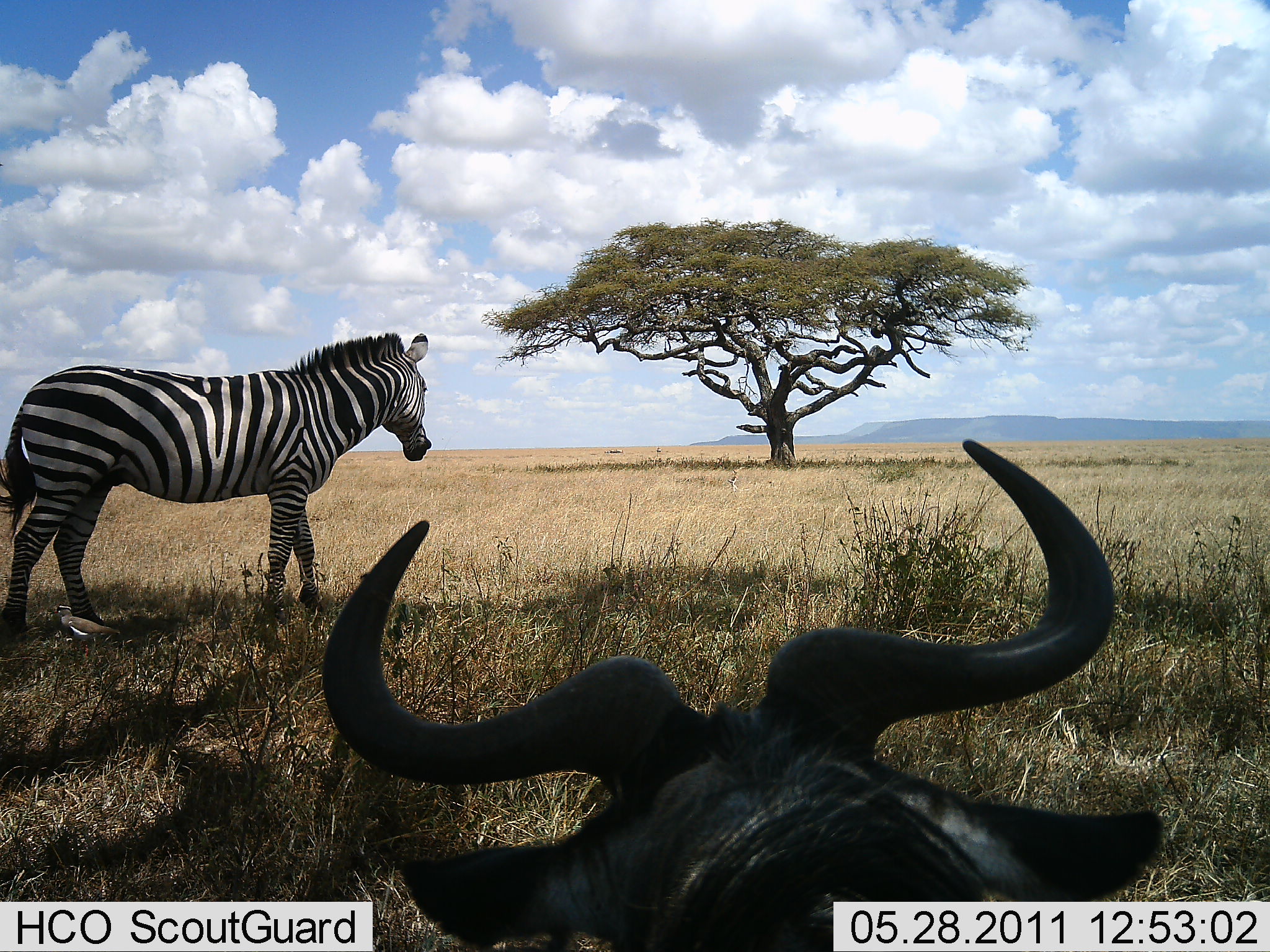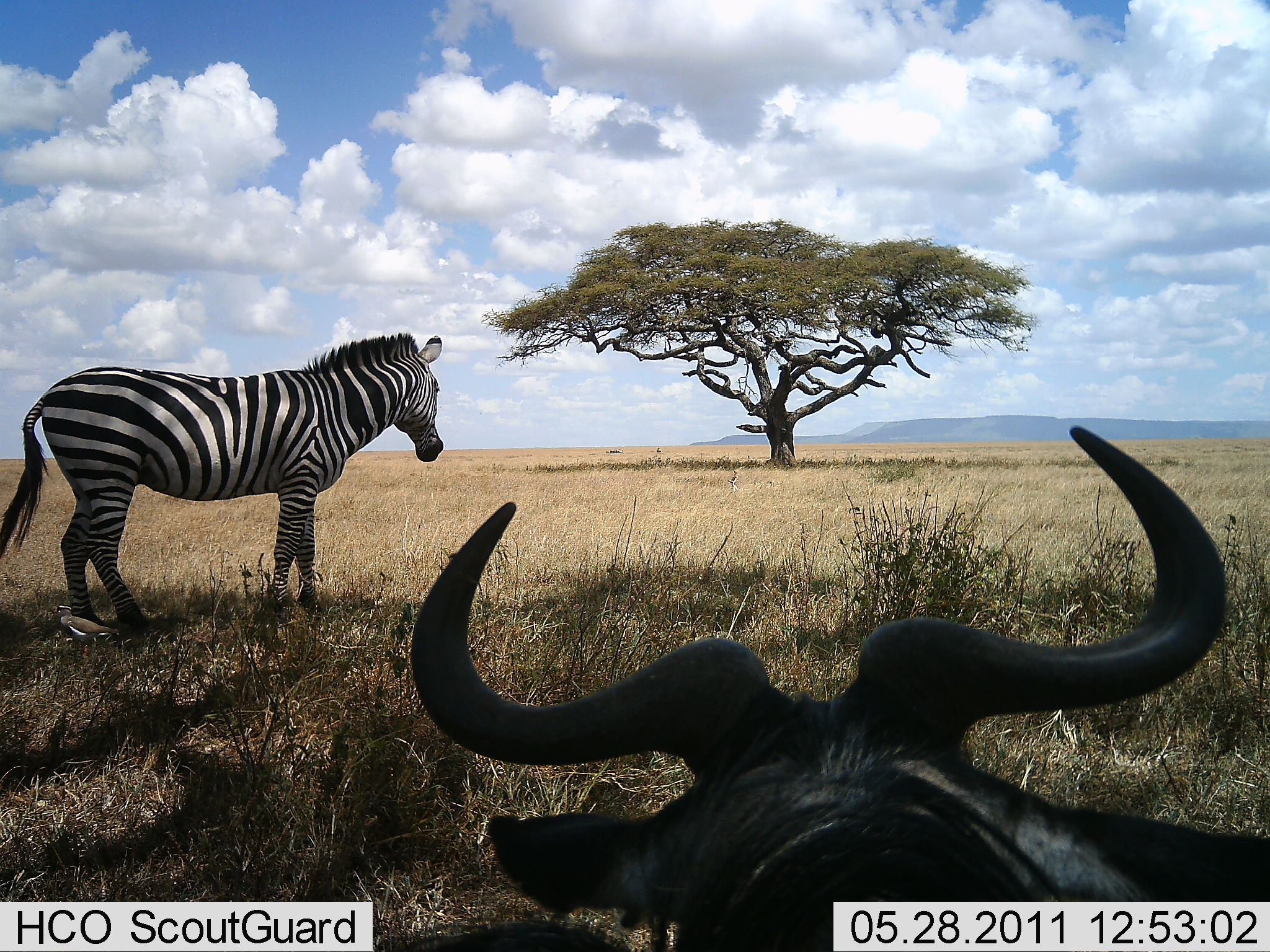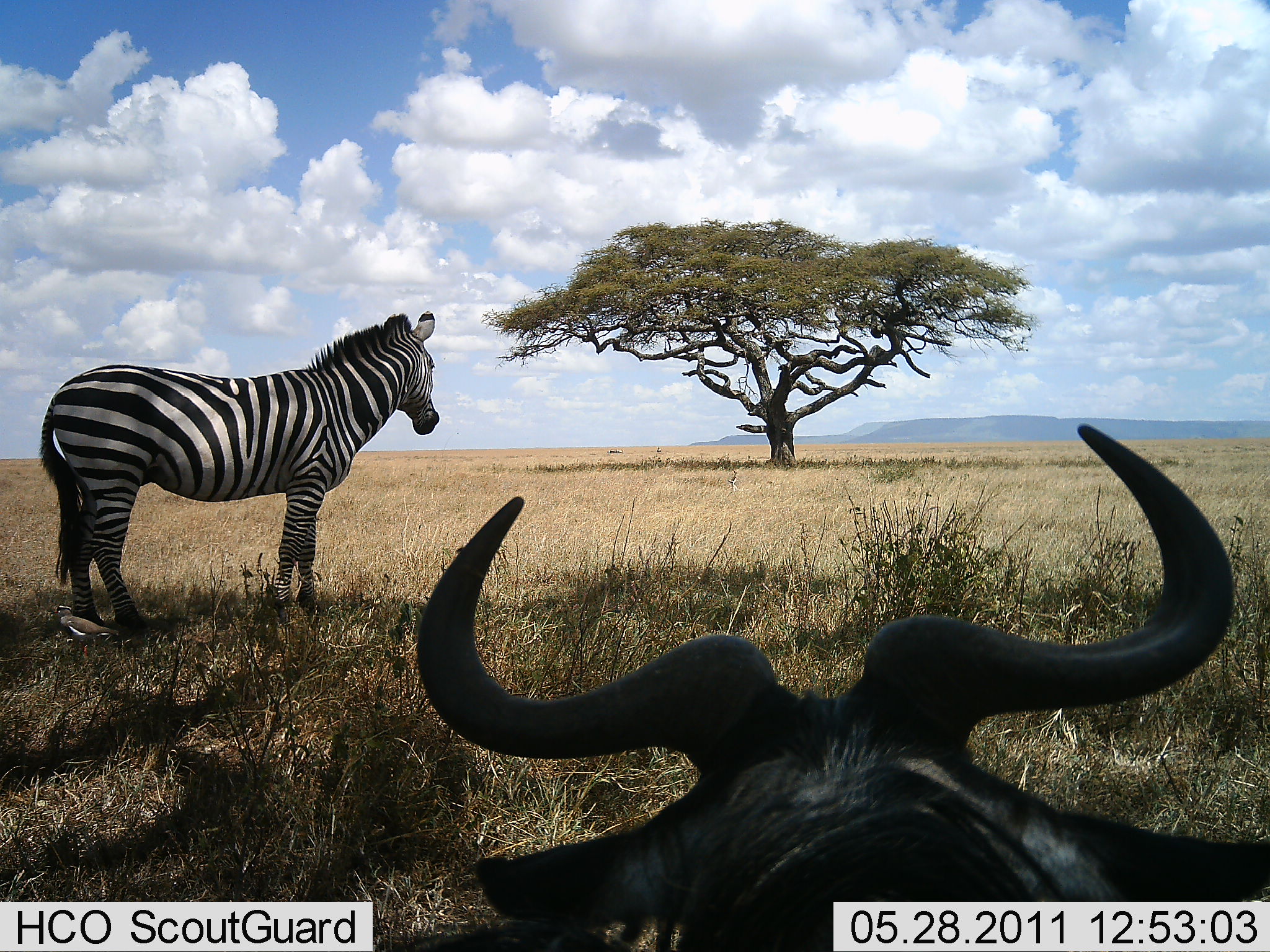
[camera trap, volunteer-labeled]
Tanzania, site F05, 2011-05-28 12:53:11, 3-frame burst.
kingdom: Animalia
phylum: Chordata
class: Mammalia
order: Artiodactyla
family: Bovidae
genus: Connochaetes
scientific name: Connochaetes taurinus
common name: blue wildebeest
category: wildebeest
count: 1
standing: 55%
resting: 45%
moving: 0%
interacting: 0%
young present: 0%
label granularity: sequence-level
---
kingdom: Animalia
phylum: Chordata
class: Mammalia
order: Perissodactyla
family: Equidae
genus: Equus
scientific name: Equus quagga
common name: plains zebra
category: zebra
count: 1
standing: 93%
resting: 7%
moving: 7%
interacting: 0%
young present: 0%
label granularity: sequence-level